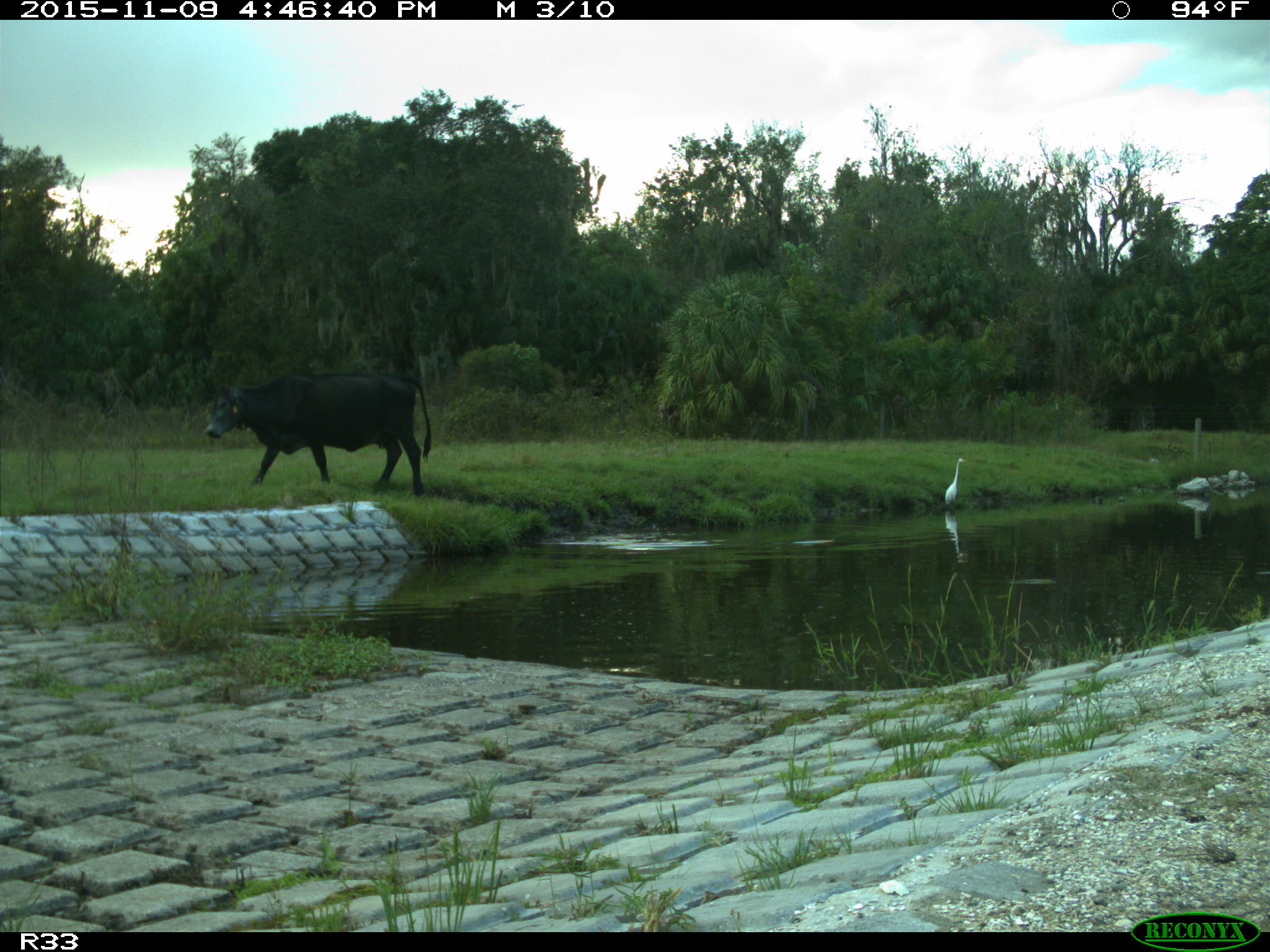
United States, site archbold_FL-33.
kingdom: Animalia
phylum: Chordata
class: Mammalia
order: Artiodactyla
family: Bovidae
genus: Bos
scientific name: Bos taurus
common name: domestic cow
Bos taurus (domestic cow).